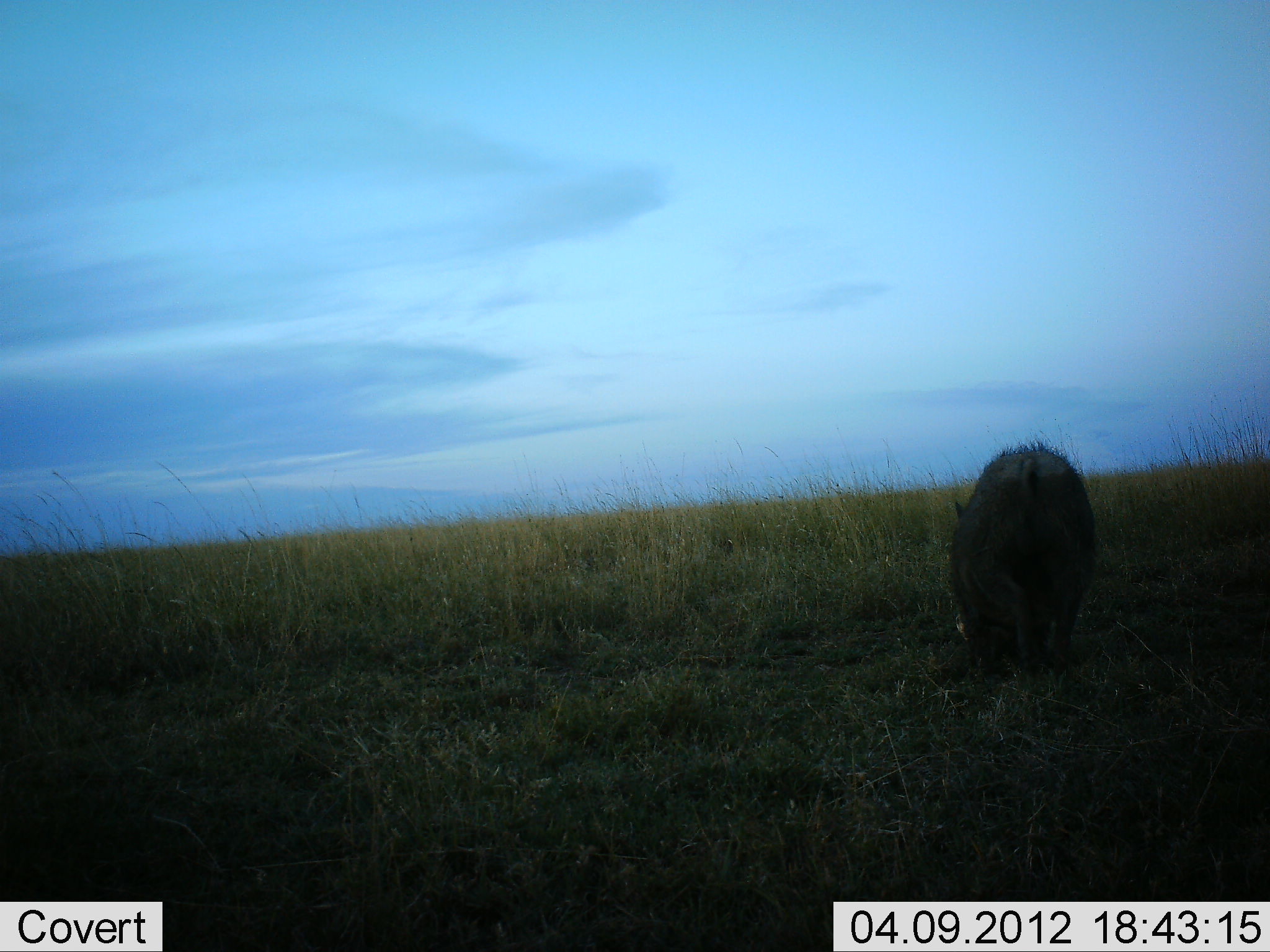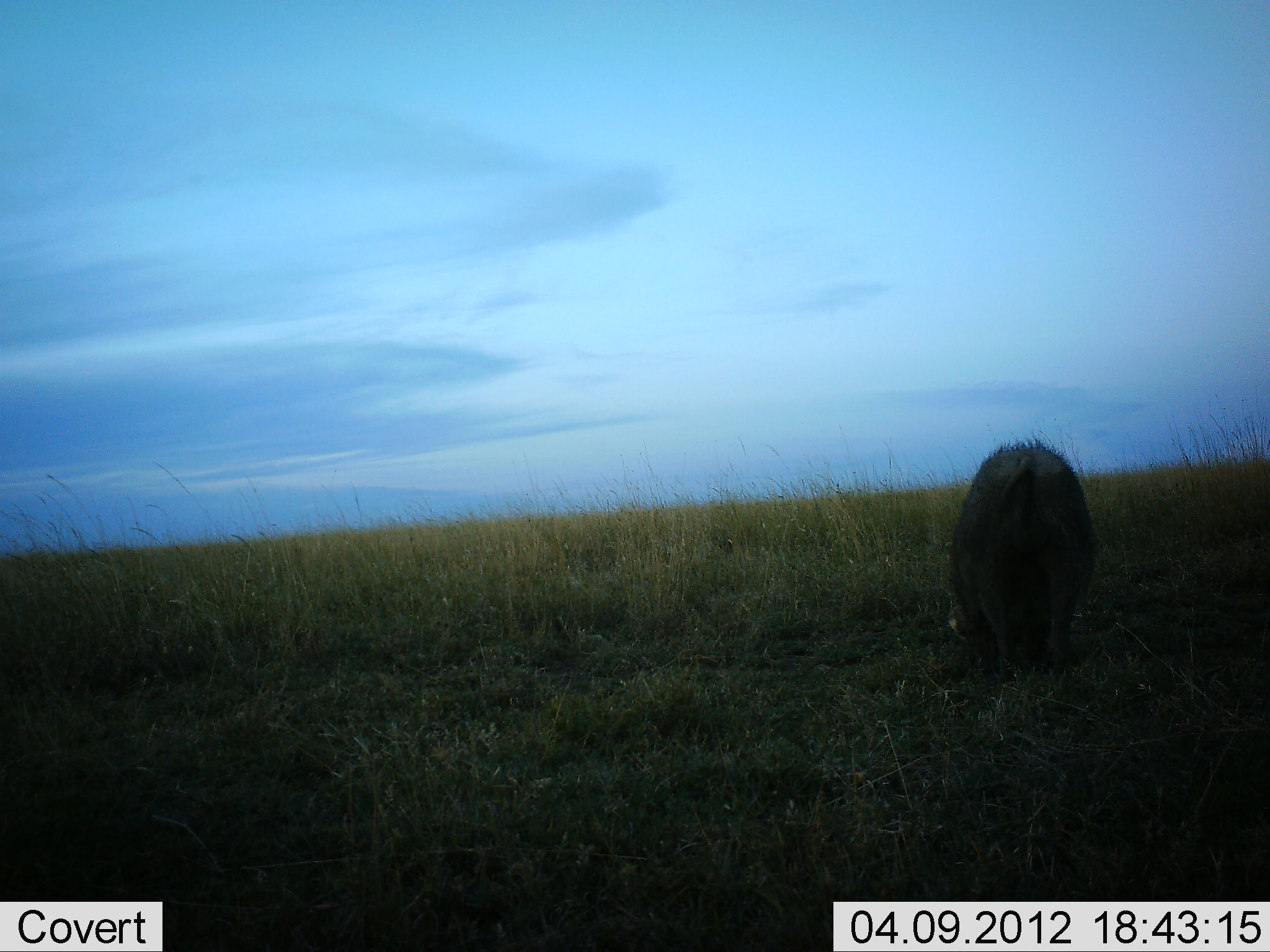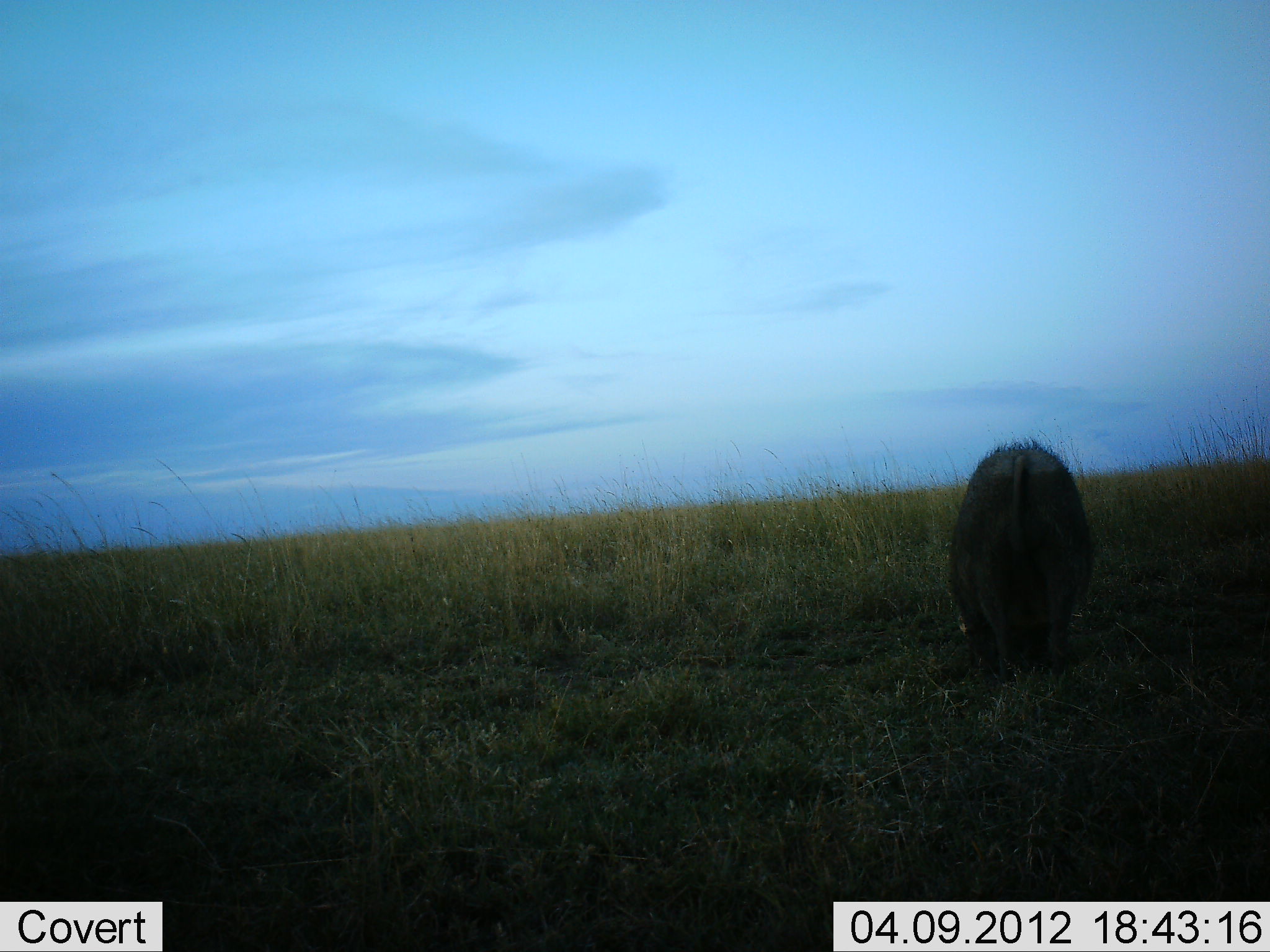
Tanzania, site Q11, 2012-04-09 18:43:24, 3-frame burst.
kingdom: Animalia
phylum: Chordata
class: Mammalia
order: Artiodactyla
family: Suidae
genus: Phacochoerus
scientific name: Phacochoerus africanus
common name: warthog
Warthog (Phacochoerus africanus), count 1. Behavior (volunteer vote fractions): standing 35%, resting 0%, moving 0%, interacting 0%. Young present (vote fraction): 0%. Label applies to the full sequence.